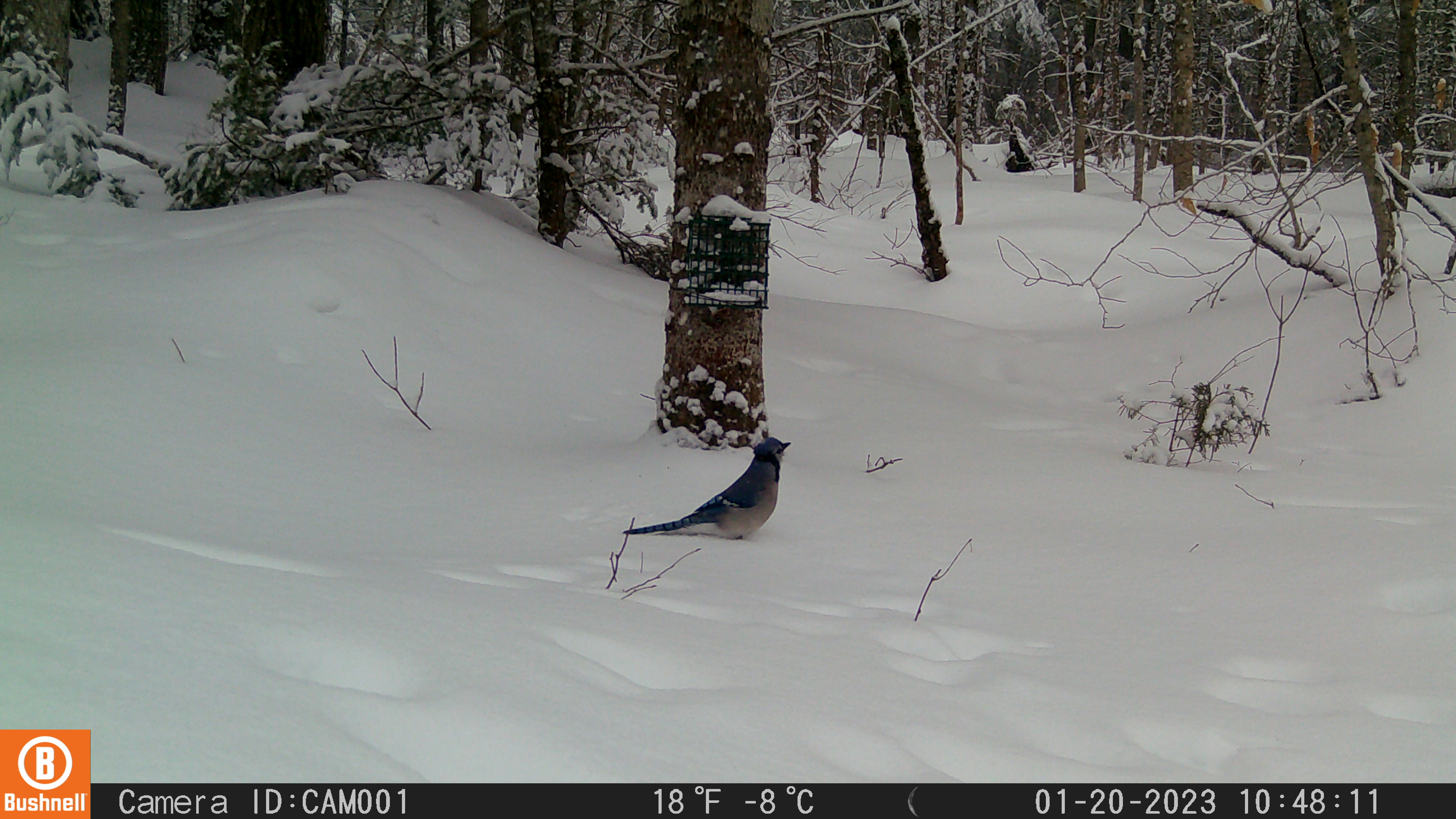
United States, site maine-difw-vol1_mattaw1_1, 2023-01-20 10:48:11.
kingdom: Animalia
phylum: Chordata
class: Aves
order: Passeriformes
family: Corvidae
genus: Cyanocitta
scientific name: Cyanocitta cristata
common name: blue jay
Blue jay (Cyanocitta cristata).